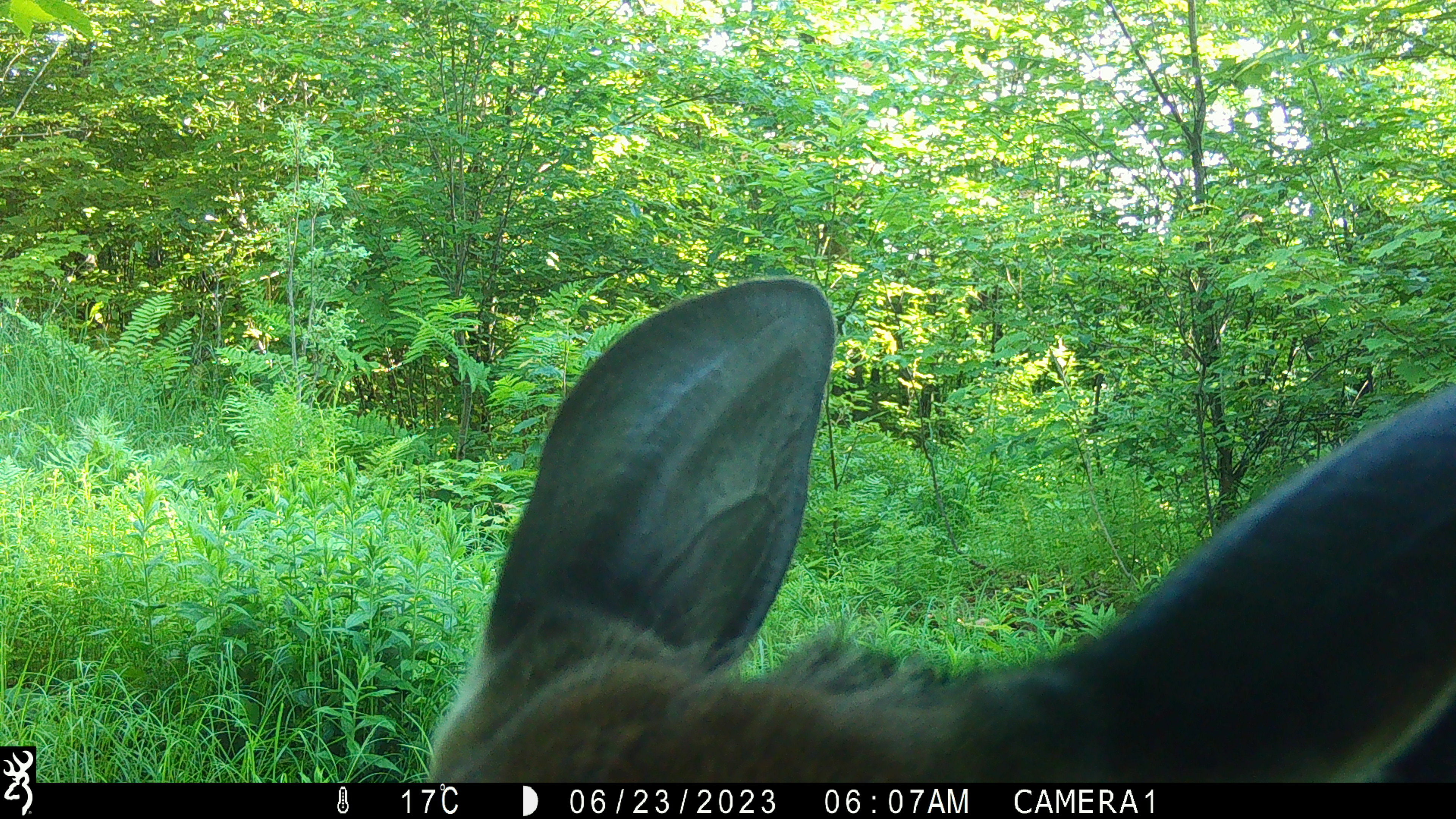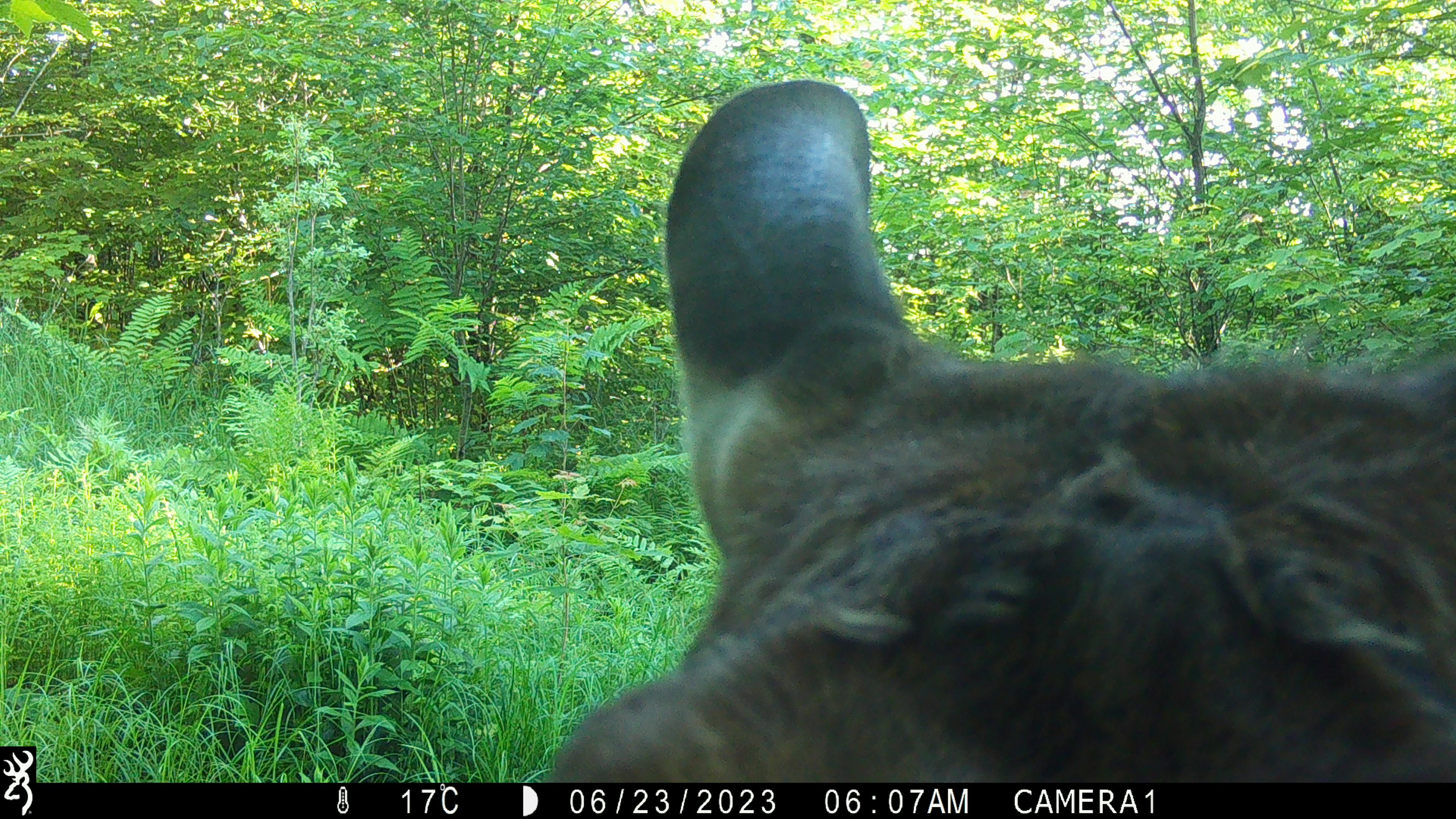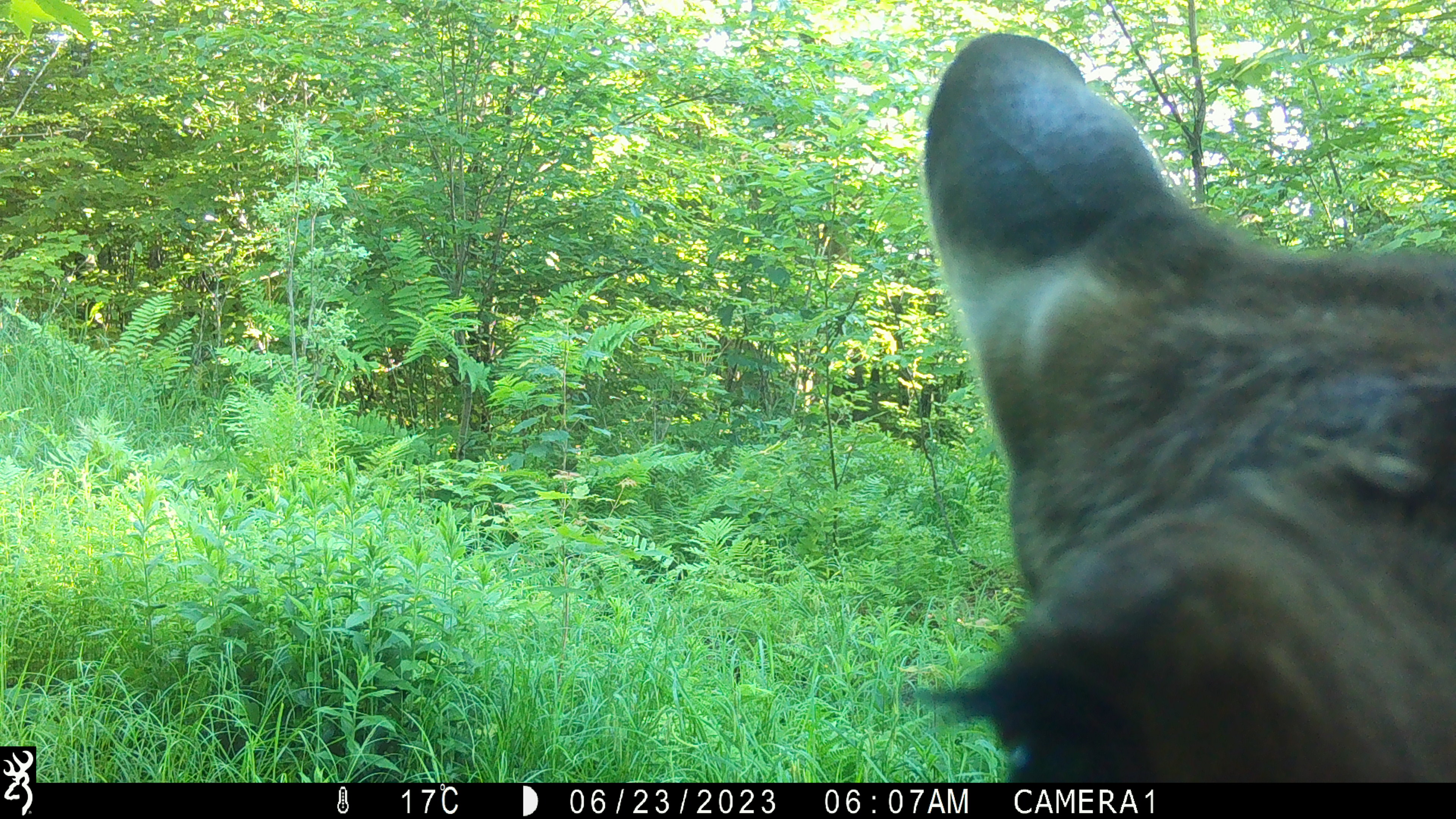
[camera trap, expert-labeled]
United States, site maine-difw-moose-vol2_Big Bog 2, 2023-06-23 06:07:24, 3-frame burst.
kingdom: Animalia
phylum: Chordata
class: Mammalia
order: Artiodactyla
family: Cervidae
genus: Alces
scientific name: Alces alces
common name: moose